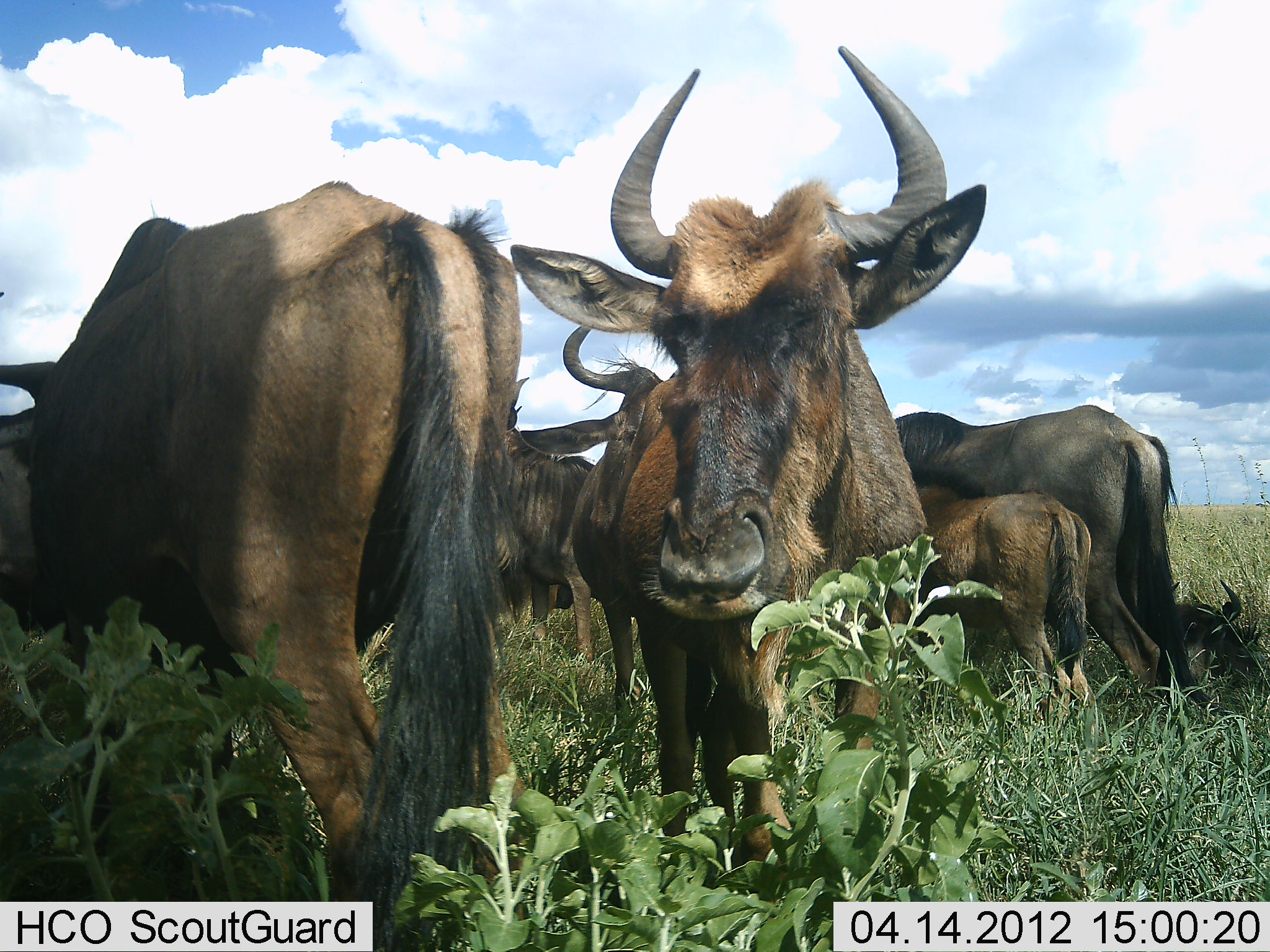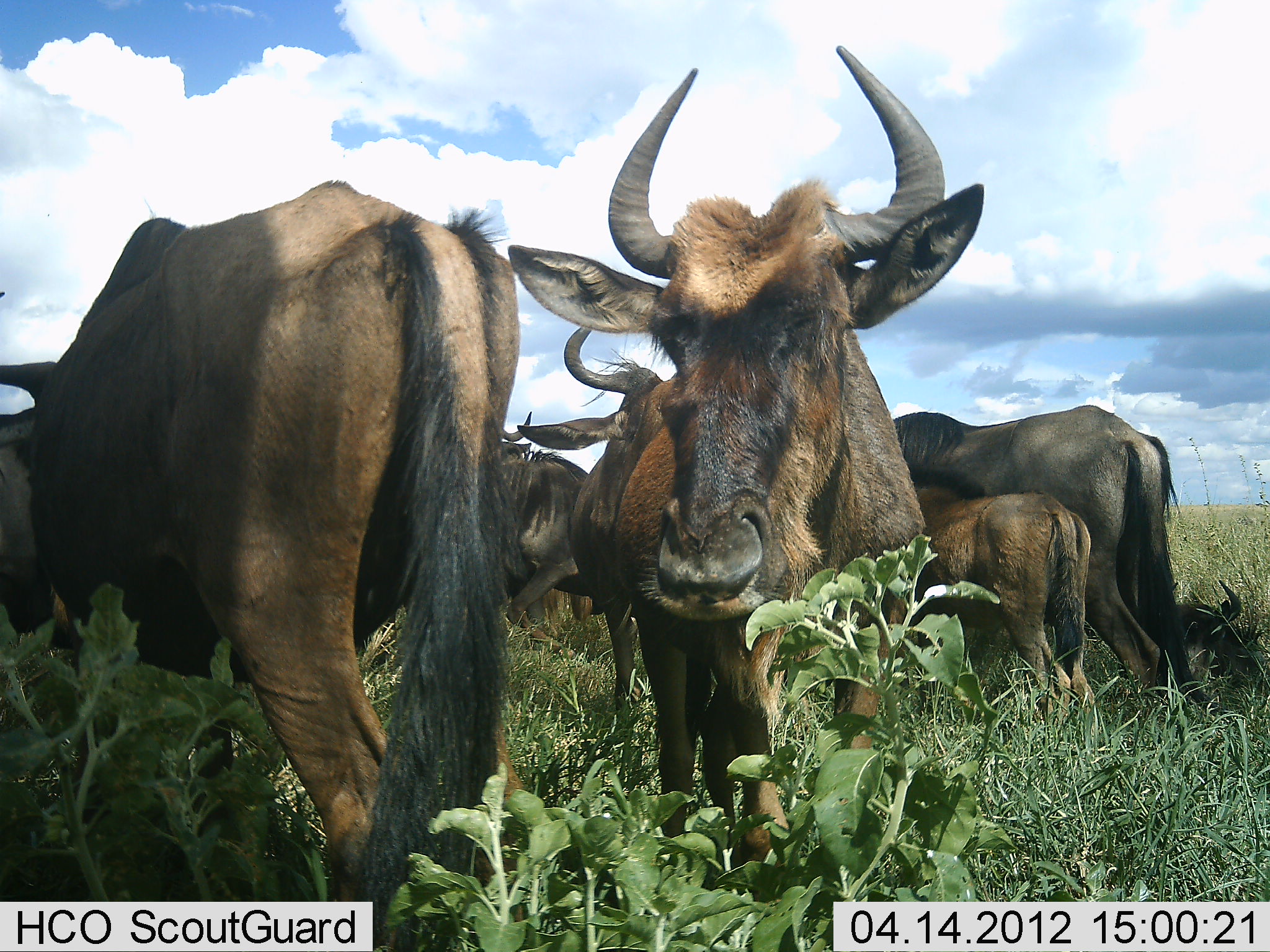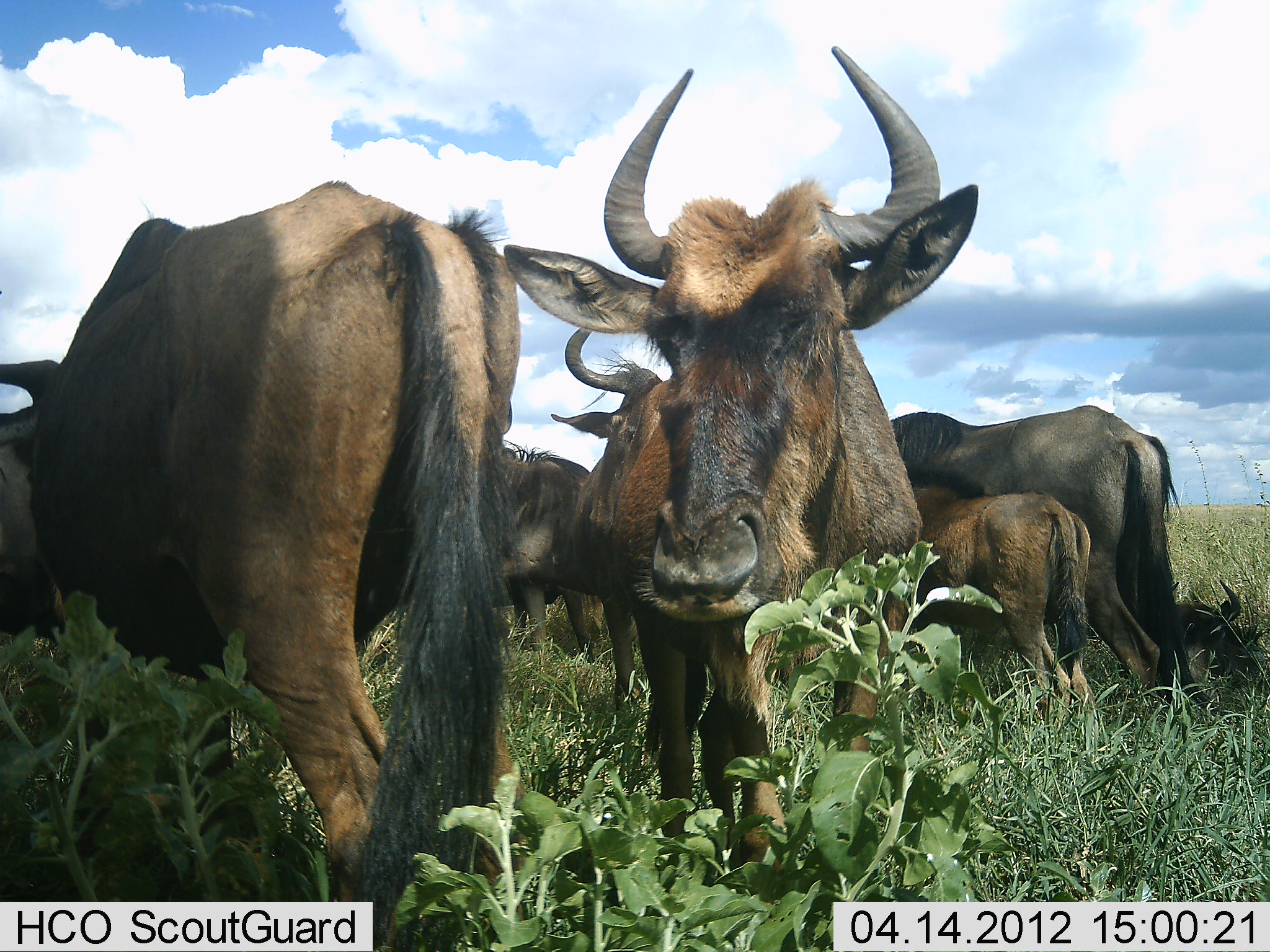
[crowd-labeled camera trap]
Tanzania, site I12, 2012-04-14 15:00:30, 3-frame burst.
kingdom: Animalia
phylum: Chordata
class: Mammalia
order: Artiodactyla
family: Bovidae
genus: Connochaetes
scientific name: Connochaetes taurinus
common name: blue wildebeest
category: wildebeest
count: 7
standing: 95%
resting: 32%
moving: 14%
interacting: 5%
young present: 59%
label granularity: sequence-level